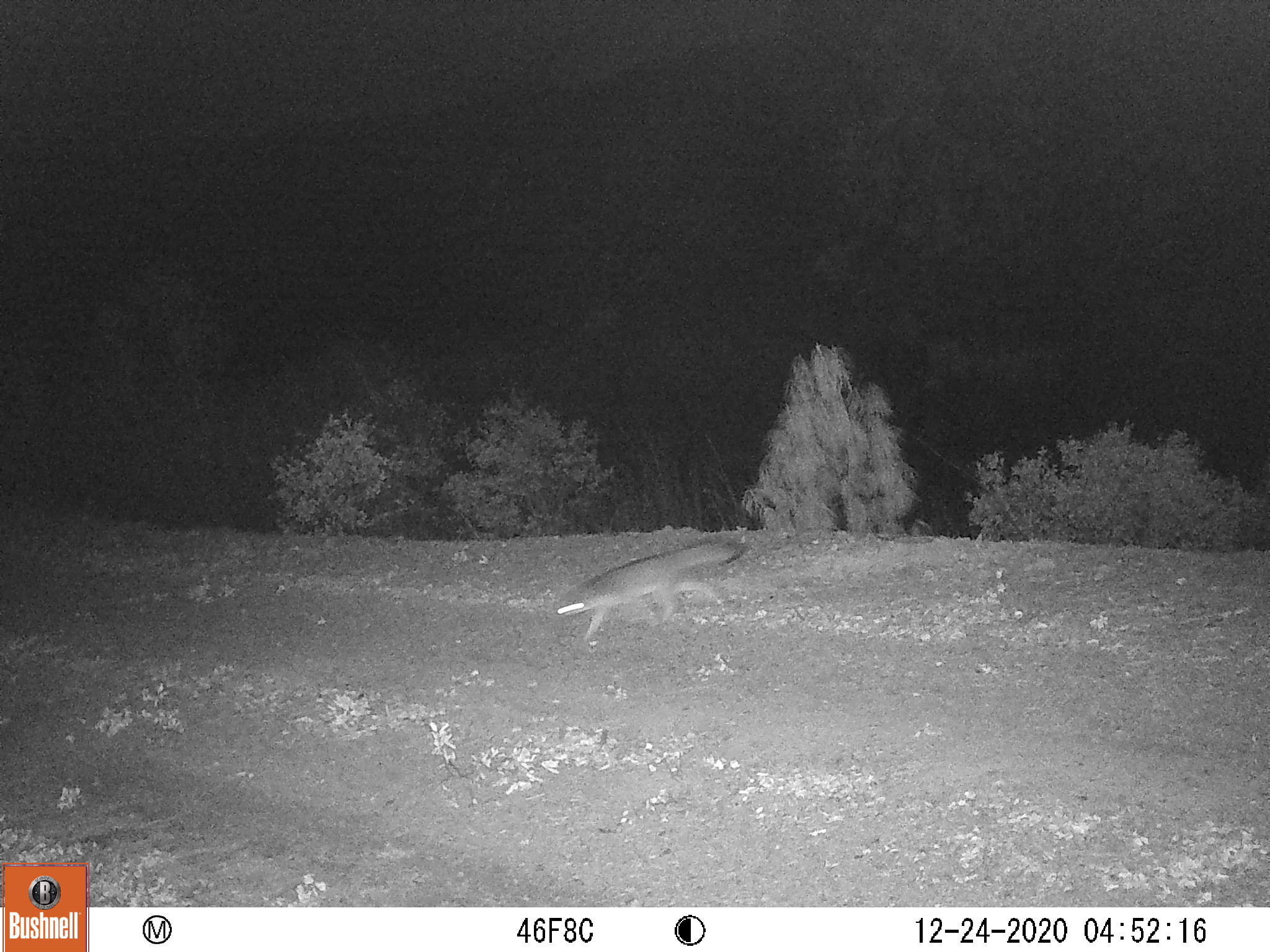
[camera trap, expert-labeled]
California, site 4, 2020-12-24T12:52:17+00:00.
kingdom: Animalia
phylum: Chordata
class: Mammalia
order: Carnivora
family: Canidae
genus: Urocyon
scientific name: Urocyon cinereoargenteus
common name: gray fox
Gray fox (Urocyon cinereoargenteus).